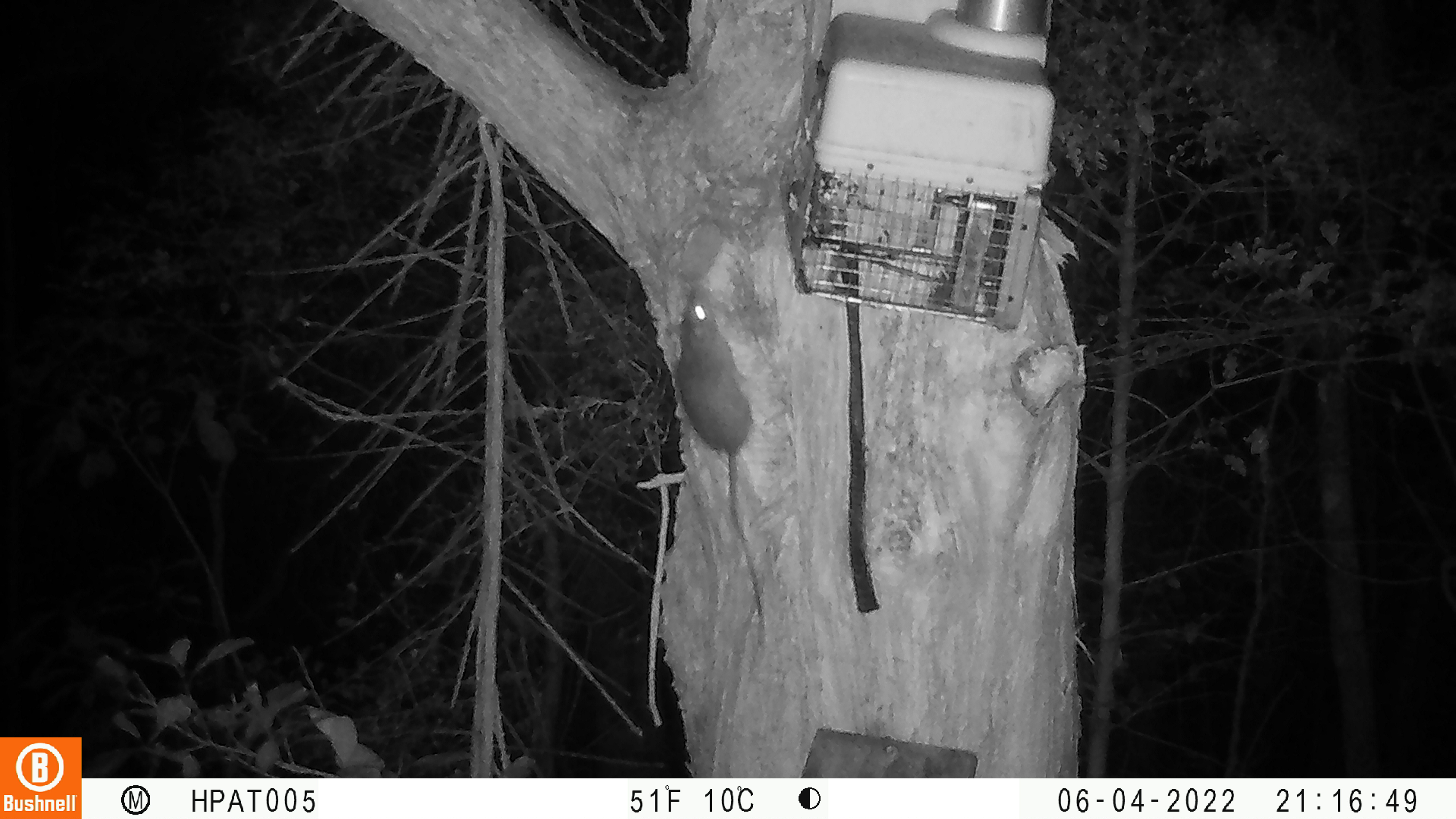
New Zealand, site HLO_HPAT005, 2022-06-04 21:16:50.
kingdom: Animalia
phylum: Chordata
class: Mammalia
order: Rodentia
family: Muridae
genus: Rattus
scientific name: Rattus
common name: rat